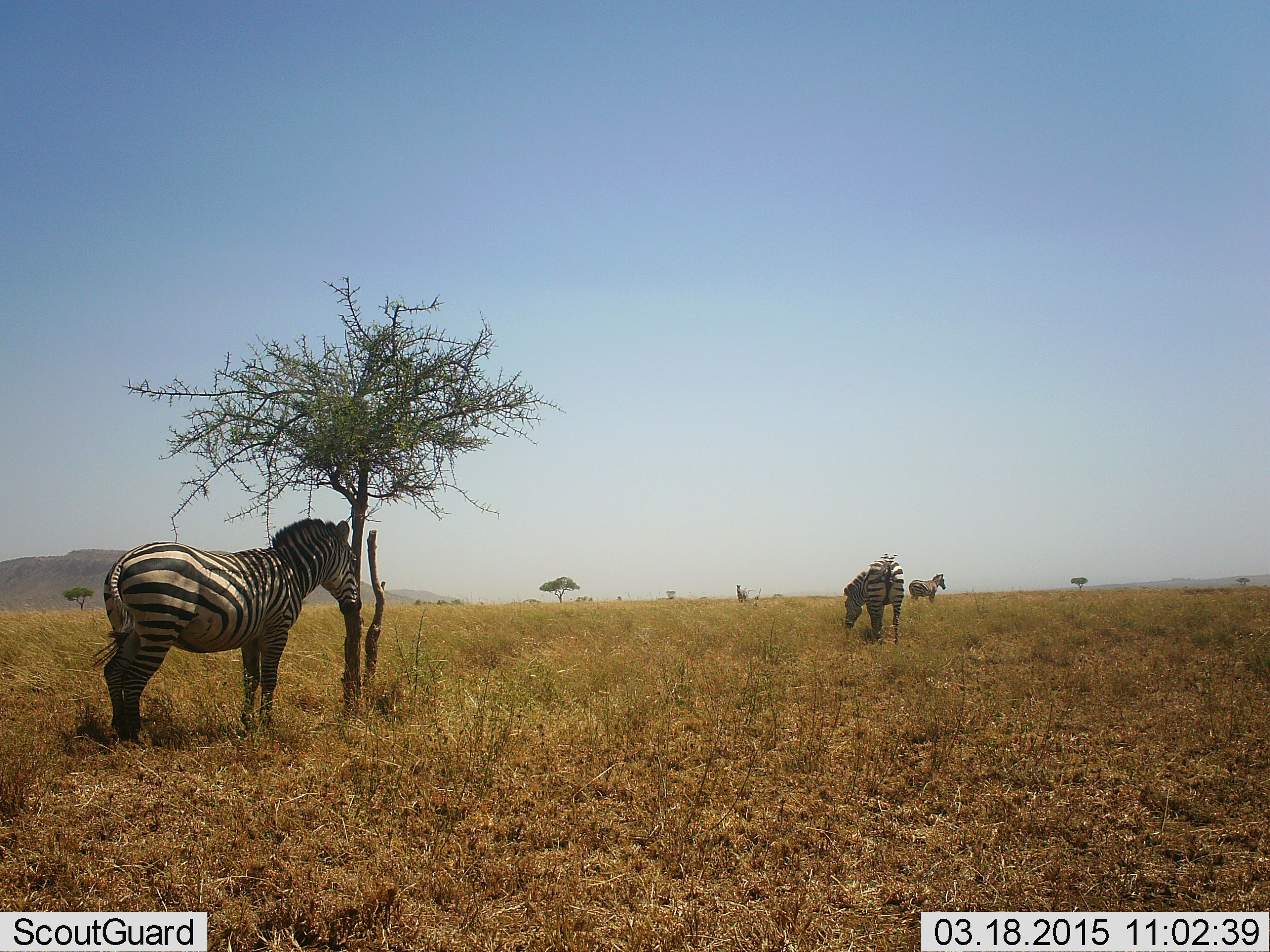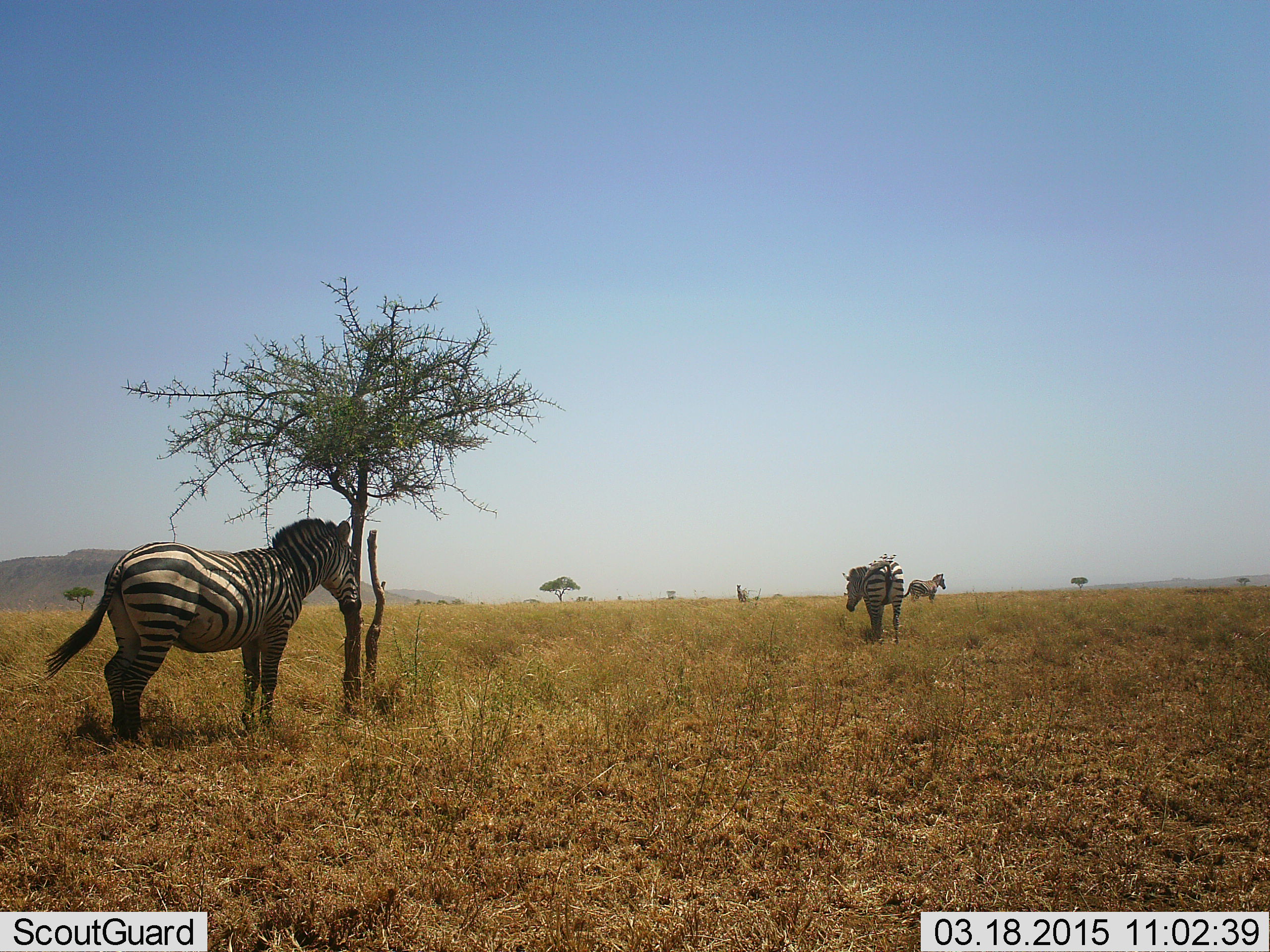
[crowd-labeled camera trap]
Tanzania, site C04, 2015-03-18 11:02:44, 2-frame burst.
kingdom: Animalia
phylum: Chordata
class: Mammalia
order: Perissodactyla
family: Equidae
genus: Equus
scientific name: Equus quagga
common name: plains zebra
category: zebra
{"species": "zebra (plains zebra) (Equus quagga)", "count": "3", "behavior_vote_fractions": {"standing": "70%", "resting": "20%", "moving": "20%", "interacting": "0%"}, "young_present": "0%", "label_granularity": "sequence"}